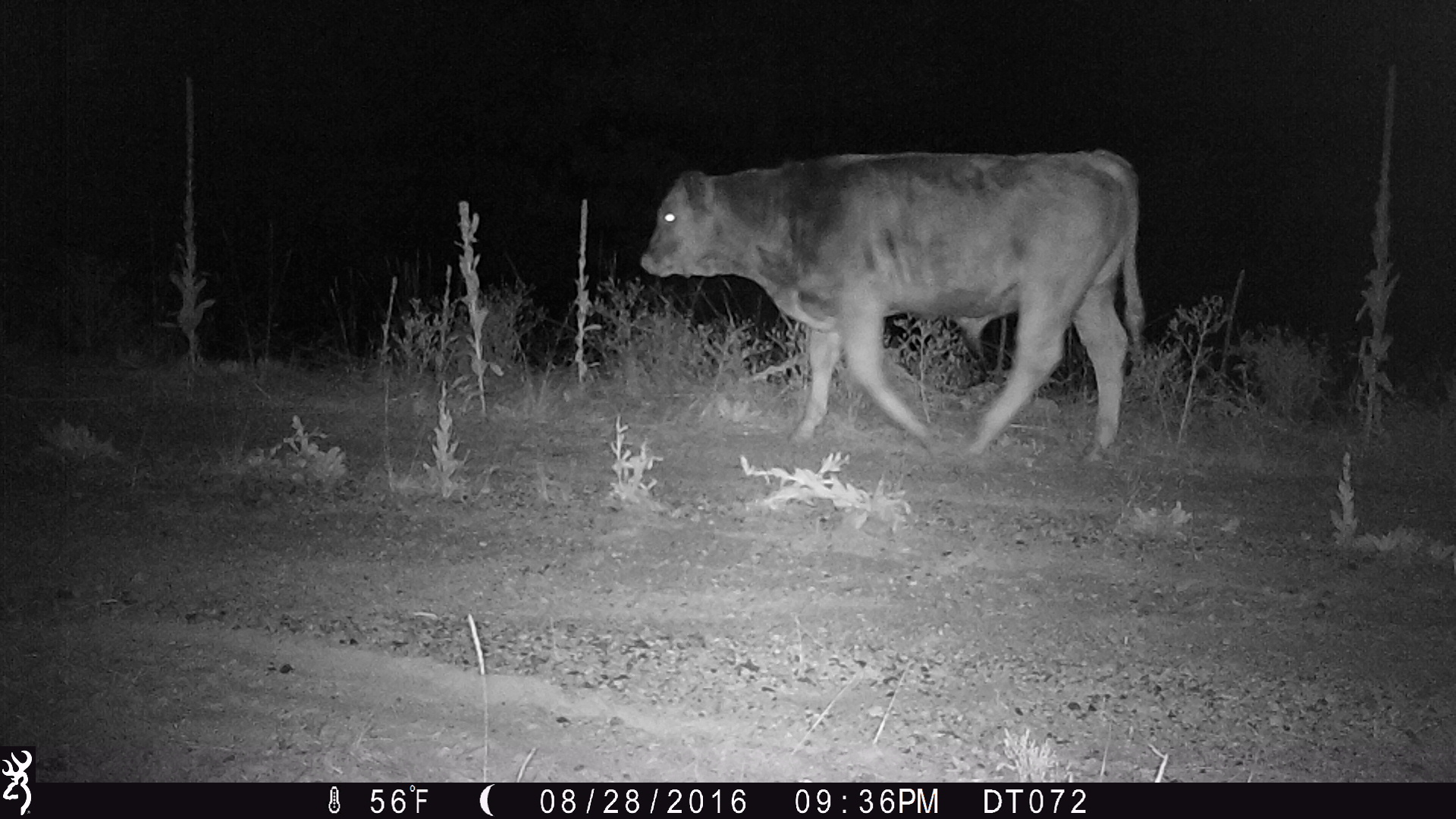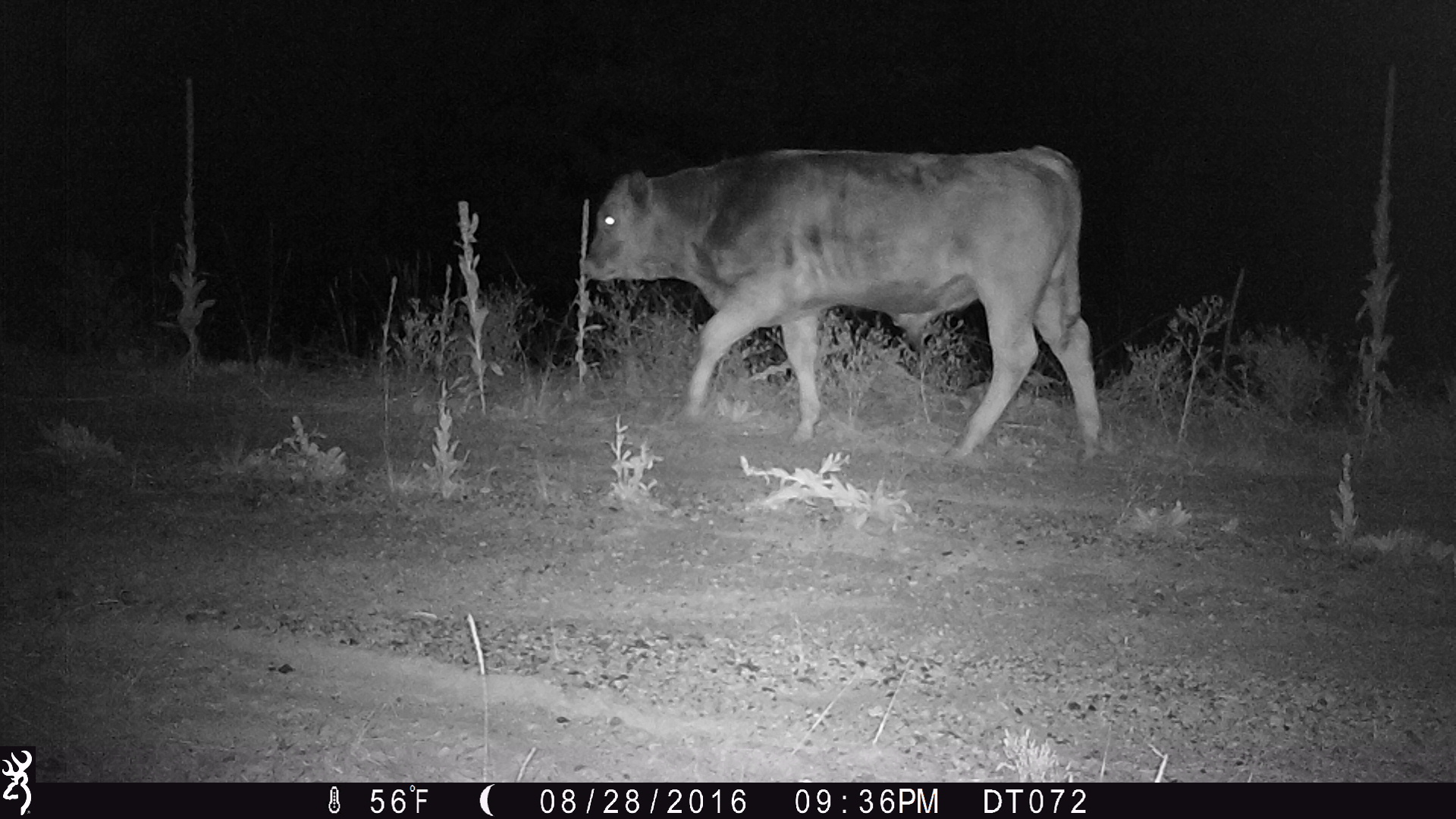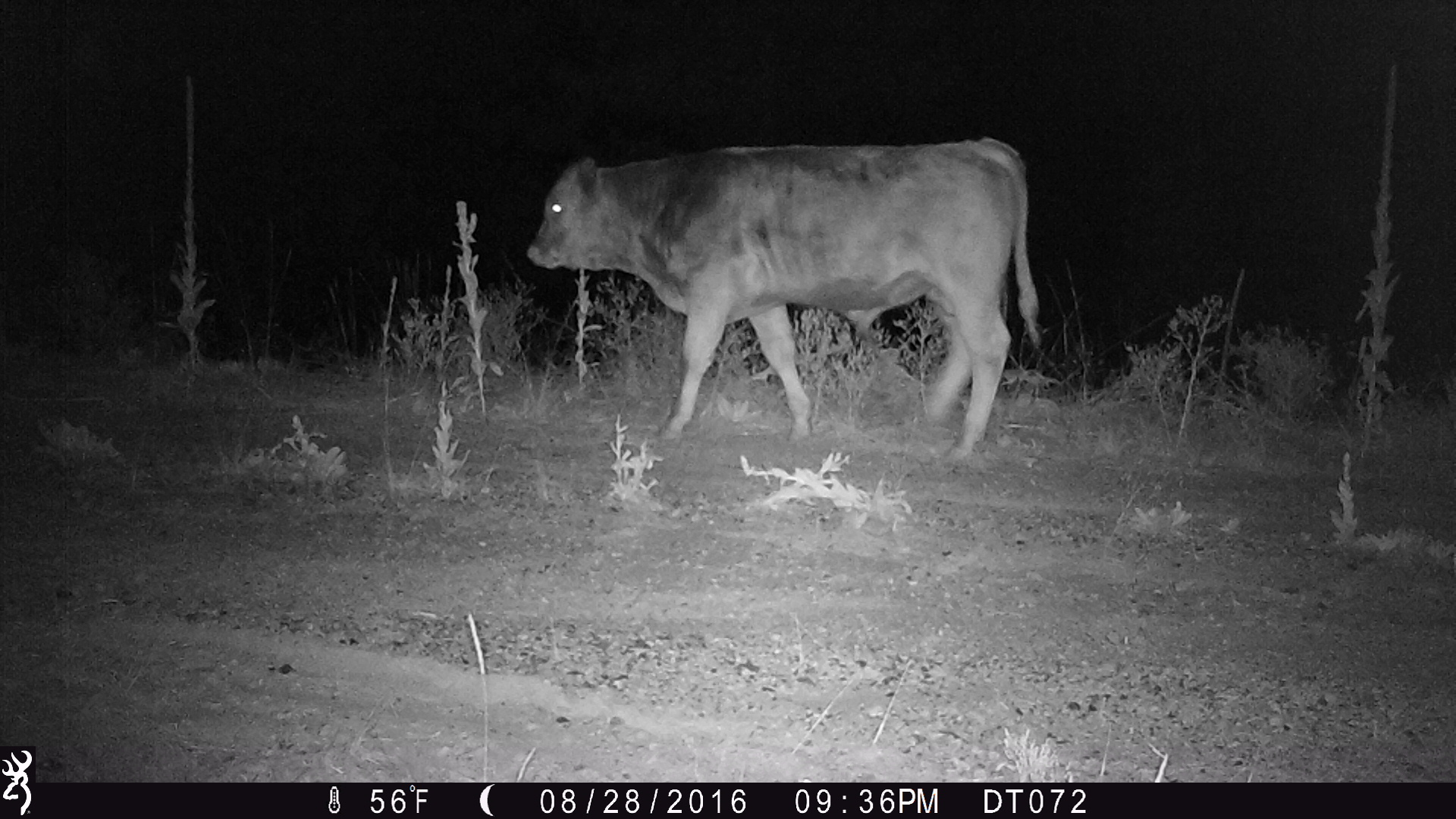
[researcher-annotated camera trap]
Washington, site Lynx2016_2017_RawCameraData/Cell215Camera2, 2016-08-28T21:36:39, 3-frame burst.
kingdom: Animalia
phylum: Chordata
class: Mammalia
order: Artiodactyla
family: Bovidae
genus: Bos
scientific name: Bos taurus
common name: domestic cattle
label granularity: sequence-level